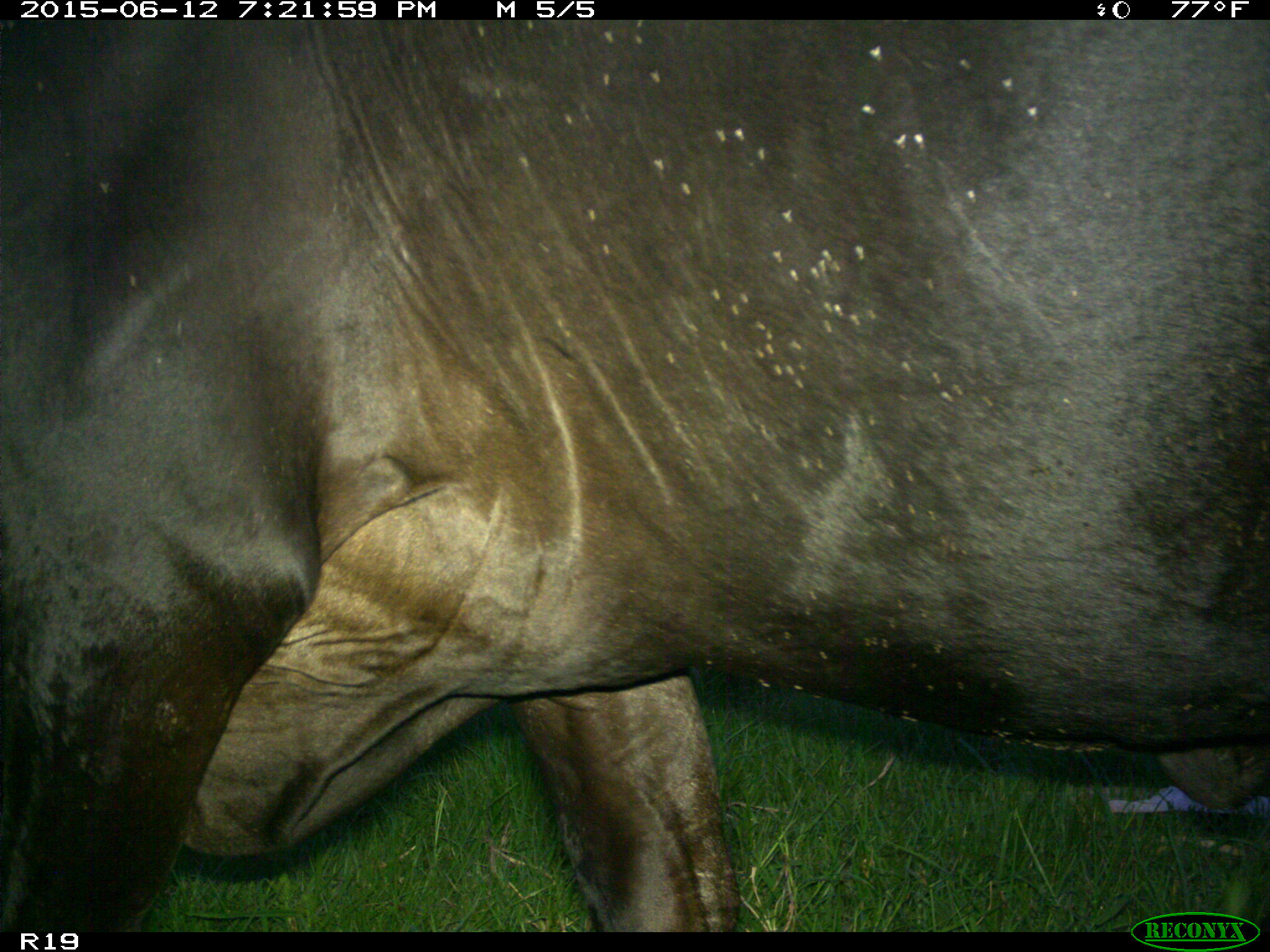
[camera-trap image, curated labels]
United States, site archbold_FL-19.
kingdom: Animalia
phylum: Chordata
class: Mammalia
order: Artiodactyla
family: Bovidae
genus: Bos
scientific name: Bos taurus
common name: domestic cow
Bos taurus (domestic cow).